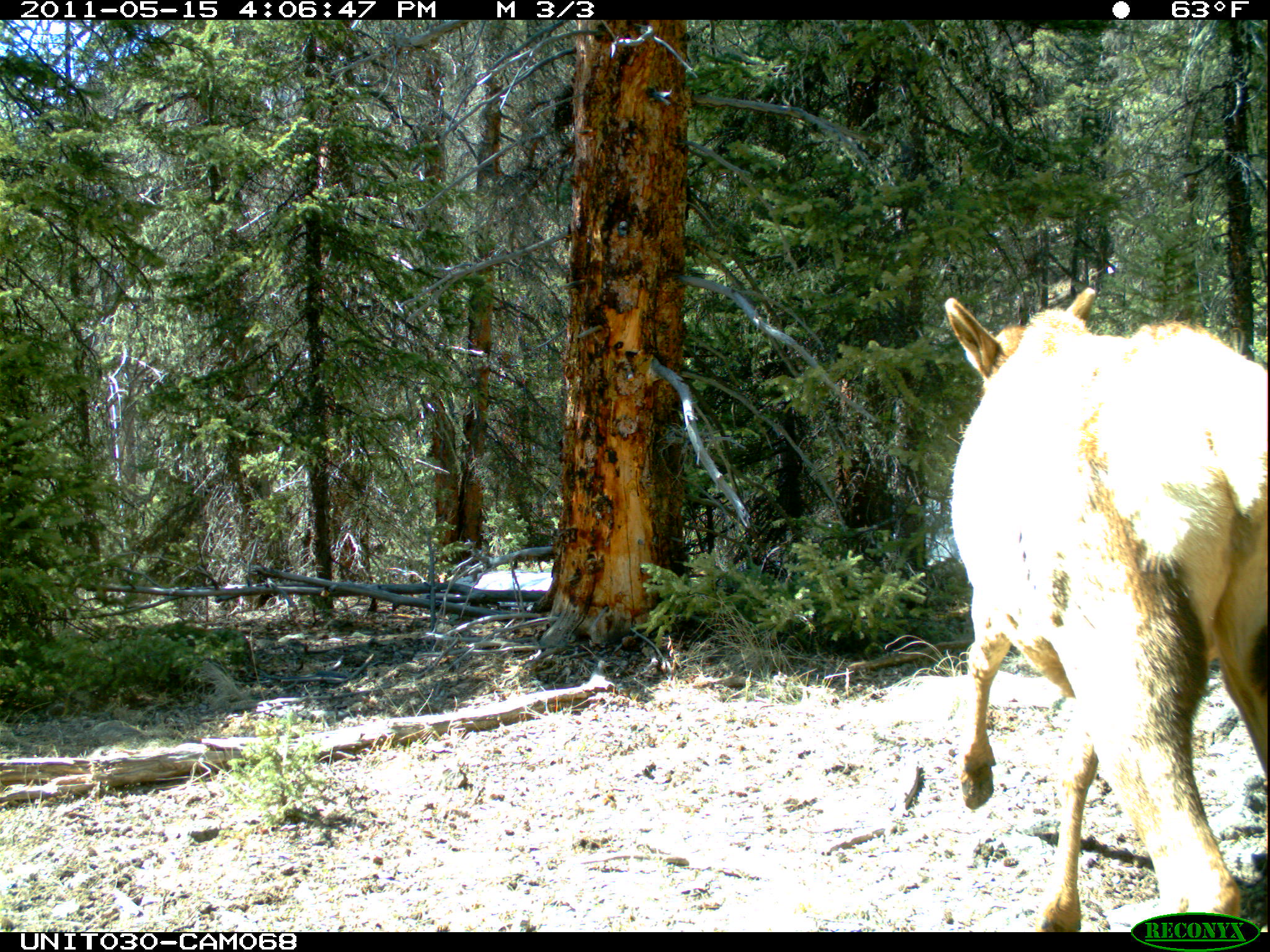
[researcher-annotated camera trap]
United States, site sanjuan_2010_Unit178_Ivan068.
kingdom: Animalia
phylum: Chordata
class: Mammalia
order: Artiodactyla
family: Cervidae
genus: Cervus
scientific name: Cervus elaphus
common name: red deer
Cervus elaphus (red deer).